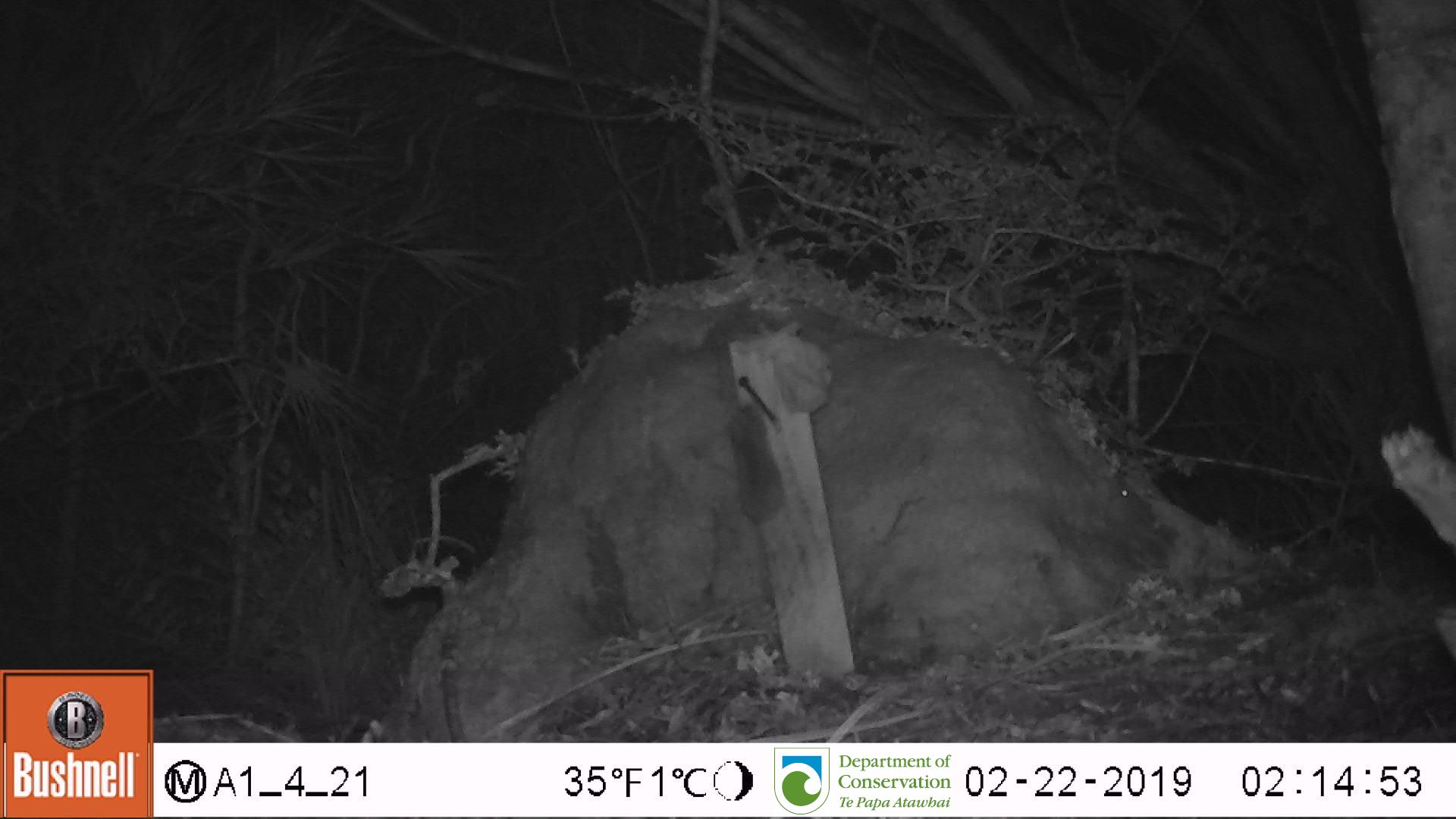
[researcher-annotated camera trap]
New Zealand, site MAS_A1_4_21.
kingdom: Animalia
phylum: Chordata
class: Mammalia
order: Rodentia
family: Muridae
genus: Mus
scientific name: Mus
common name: mouse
Mouse (Mus).